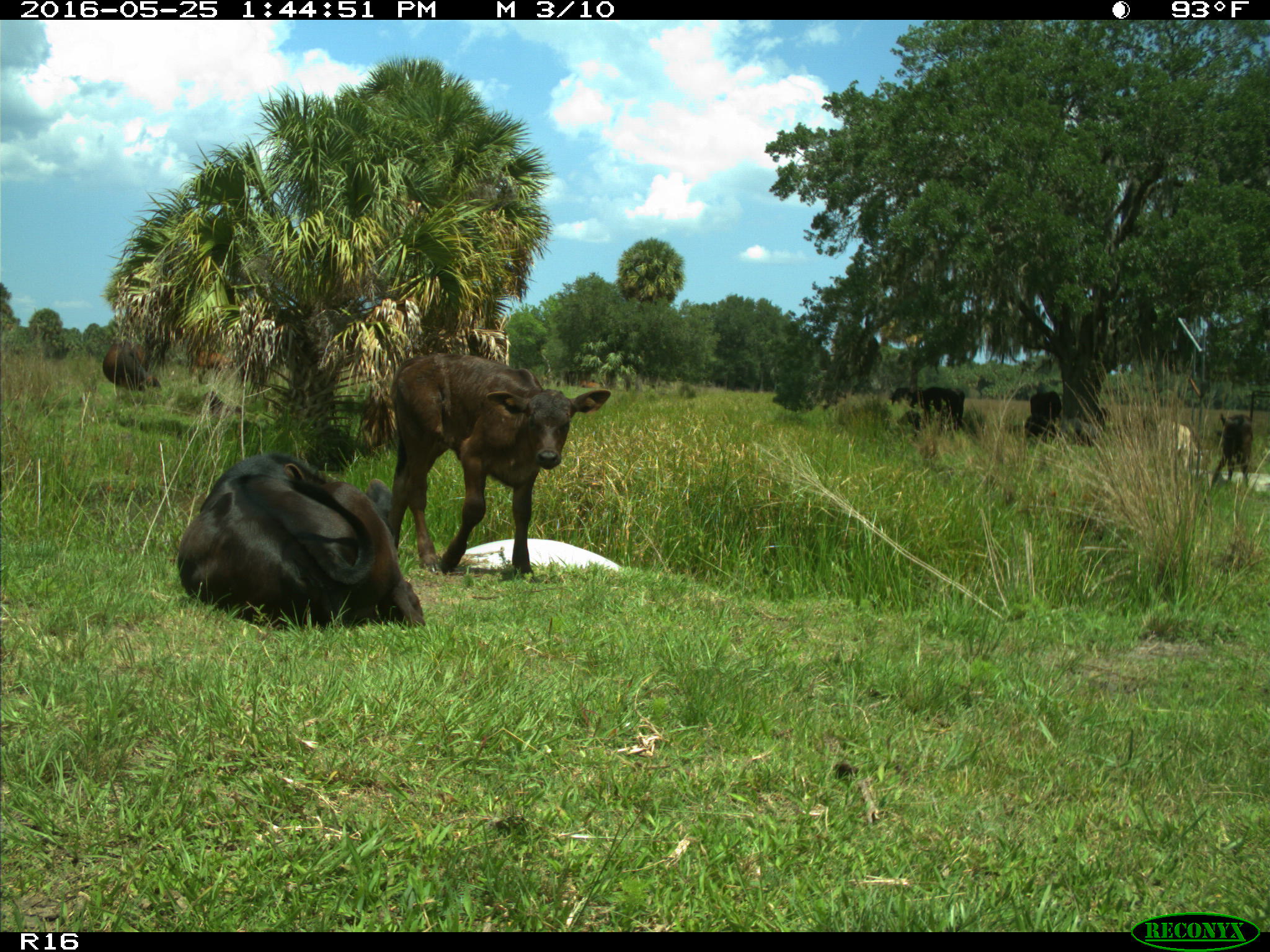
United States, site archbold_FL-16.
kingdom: Animalia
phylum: Chordata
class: Mammalia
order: Artiodactyla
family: Bovidae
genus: Bos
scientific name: Bos taurus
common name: domestic cow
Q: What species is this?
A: Bos taurus (domestic cow).